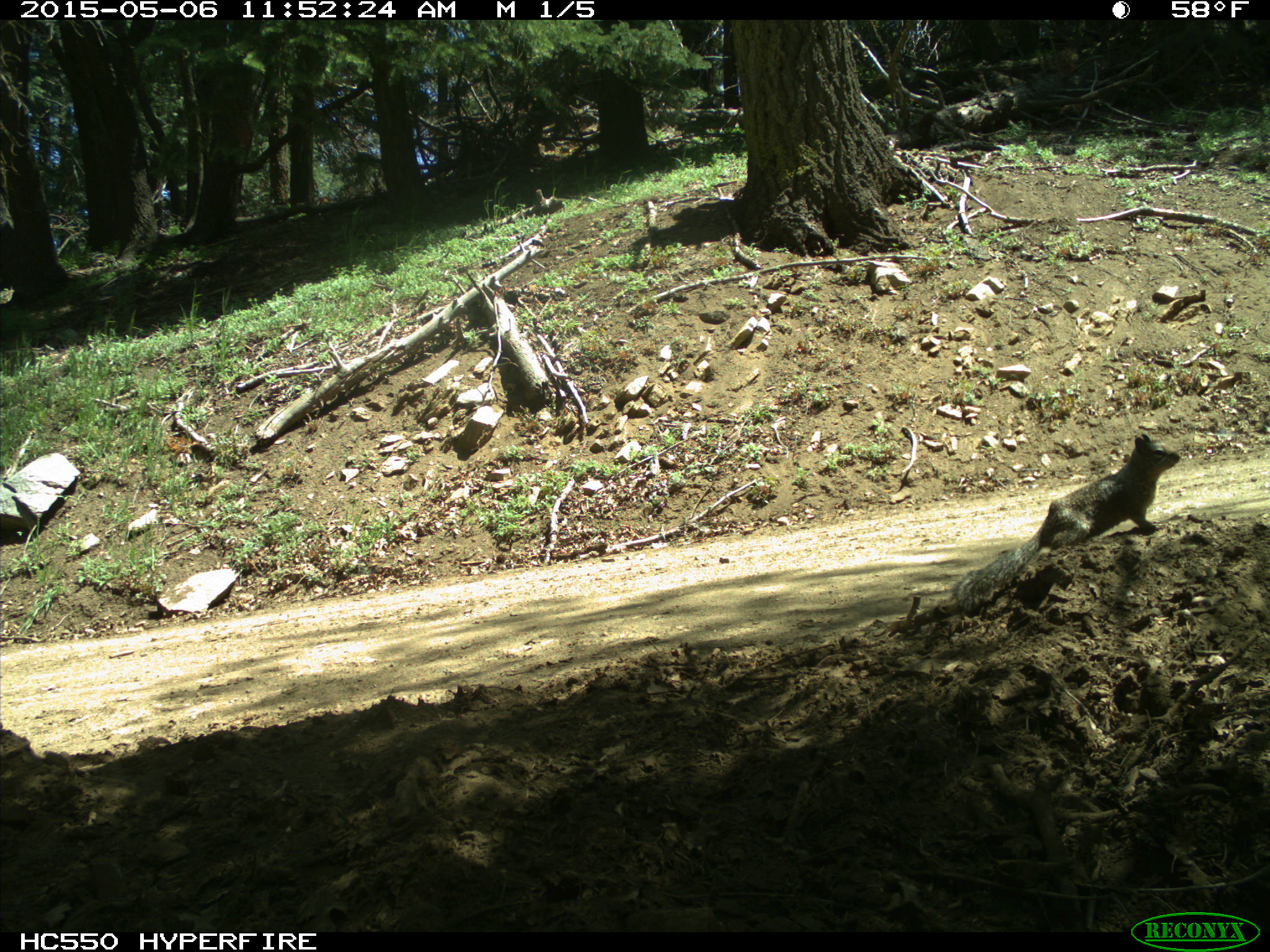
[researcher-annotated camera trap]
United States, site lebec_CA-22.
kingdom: Animalia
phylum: Chordata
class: Mammalia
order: Rodentia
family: Sciuridae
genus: Otospermophilus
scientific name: Otospermophilus beecheyi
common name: california ground squirrel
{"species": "Otospermophilus beecheyi (california ground squirrel)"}